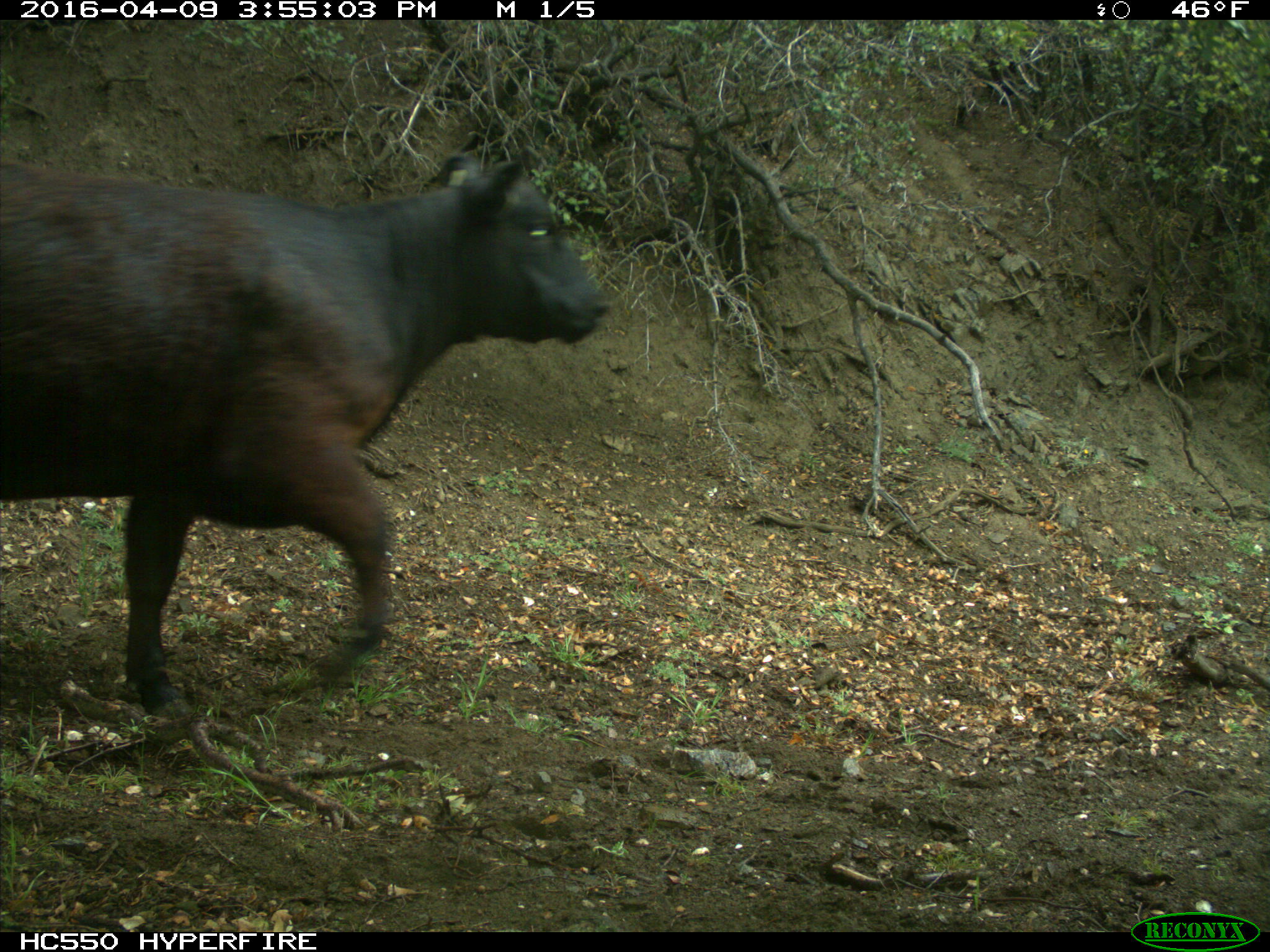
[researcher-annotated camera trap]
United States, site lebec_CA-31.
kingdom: Animalia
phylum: Chordata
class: Mammalia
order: Artiodactyla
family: Bovidae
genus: Bos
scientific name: Bos taurus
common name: domestic cow